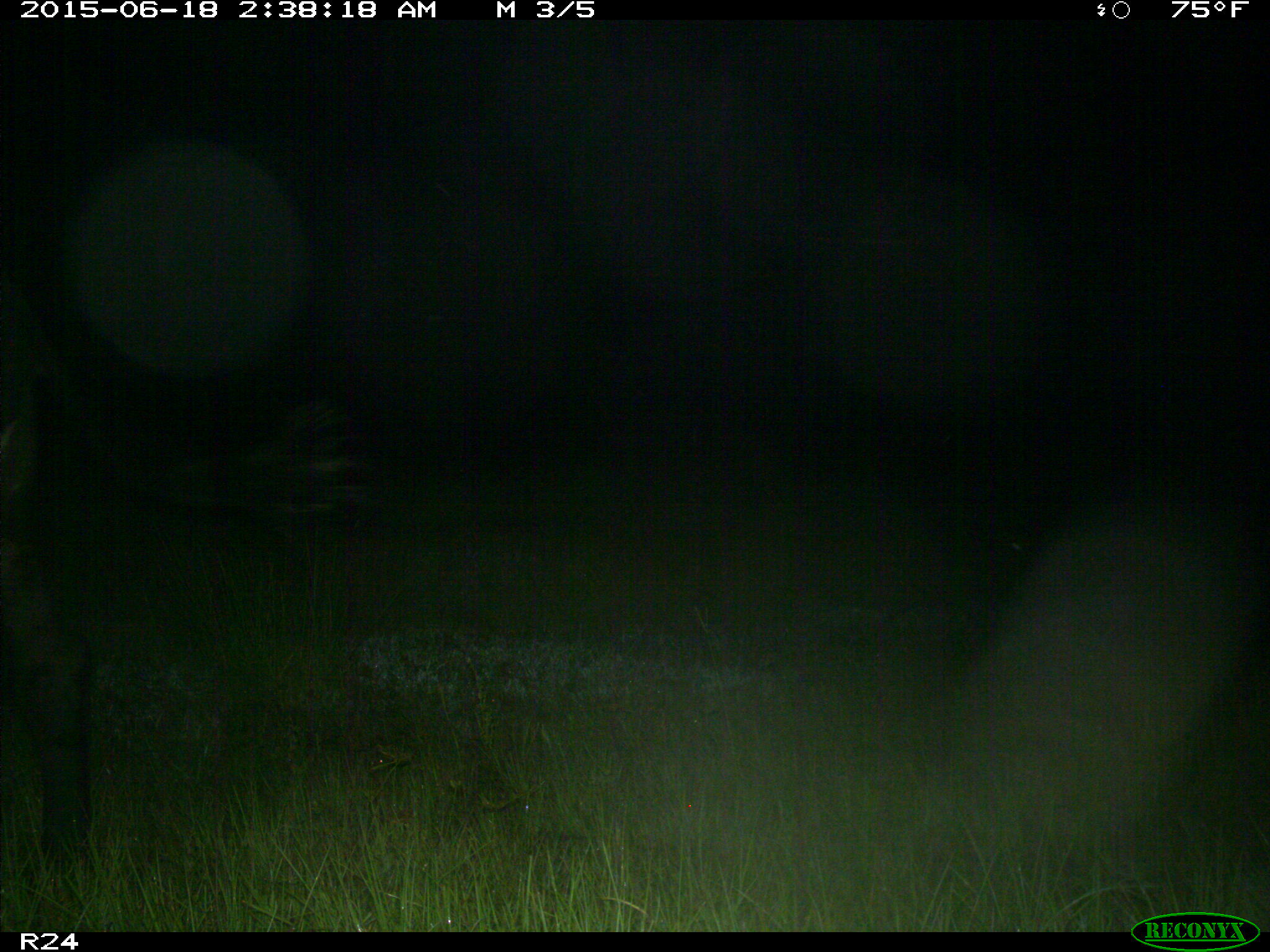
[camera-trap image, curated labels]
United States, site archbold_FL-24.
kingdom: Animalia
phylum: Chordata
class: Mammalia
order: Artiodactyla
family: Bovidae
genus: Bos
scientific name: Bos taurus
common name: domestic cow